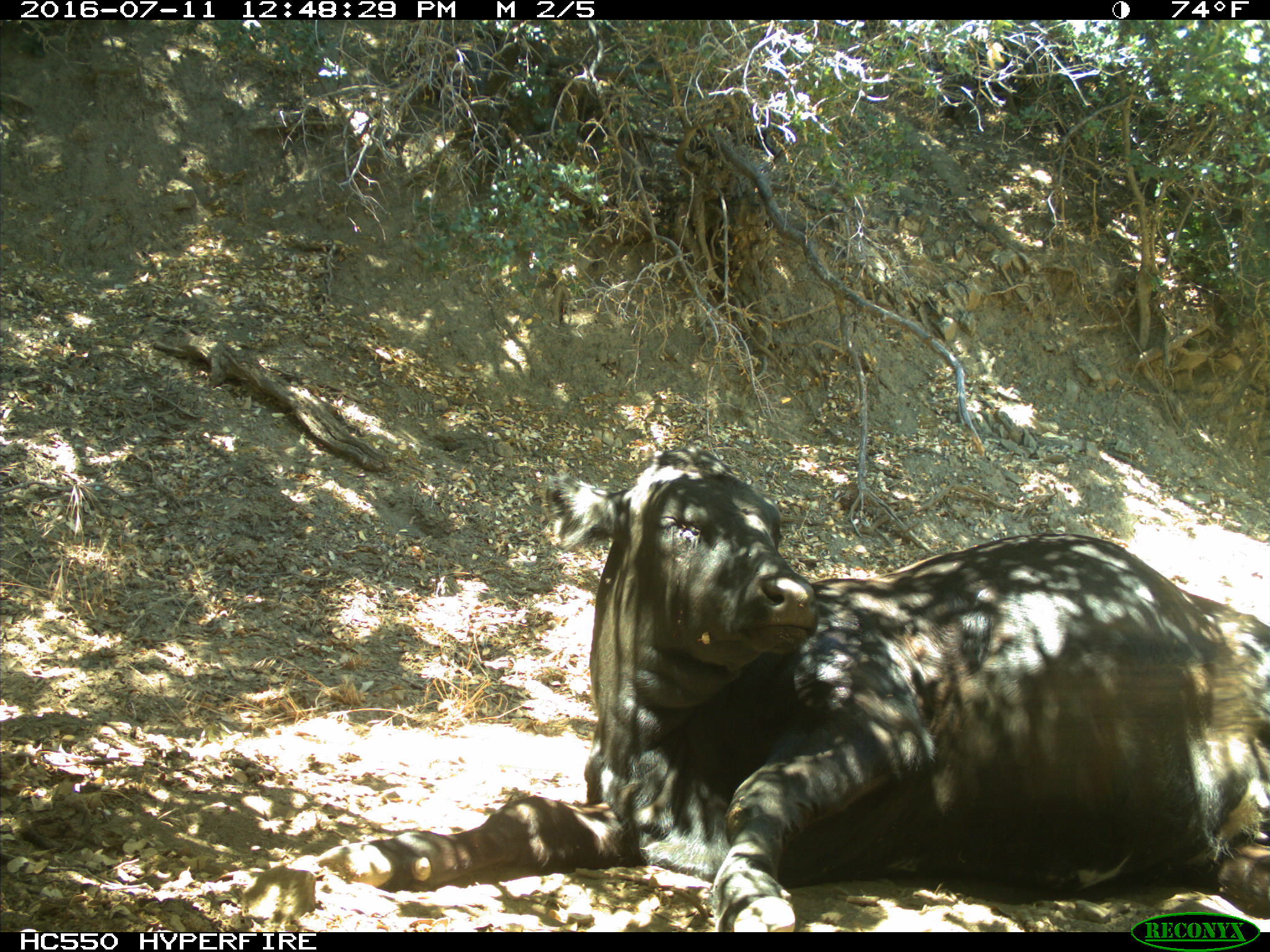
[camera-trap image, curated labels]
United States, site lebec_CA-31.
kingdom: Animalia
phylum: Chordata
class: Mammalia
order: Artiodactyla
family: Bovidae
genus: Bos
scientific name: Bos taurus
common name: domestic cow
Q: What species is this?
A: Bos taurus (domestic cow).